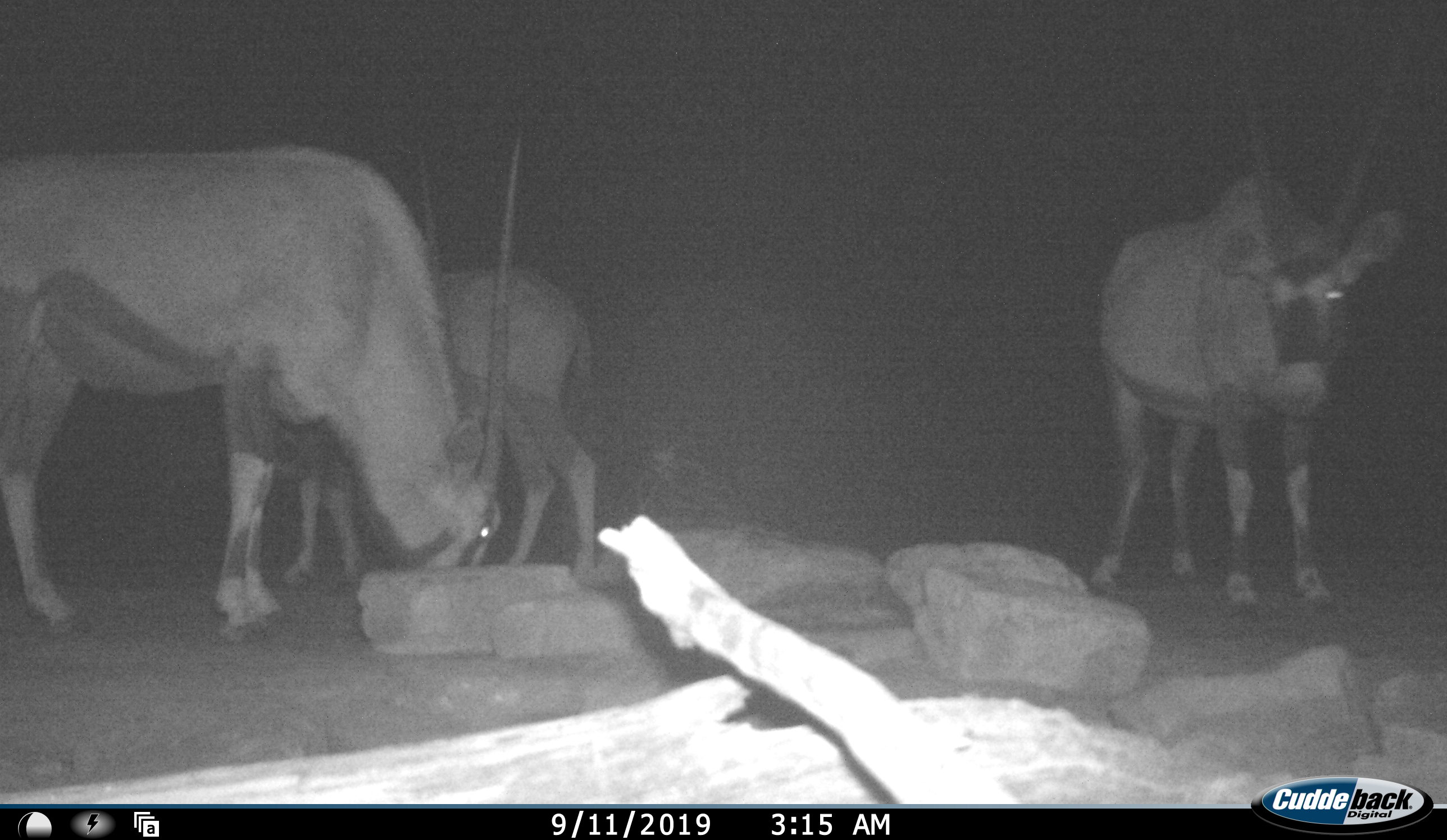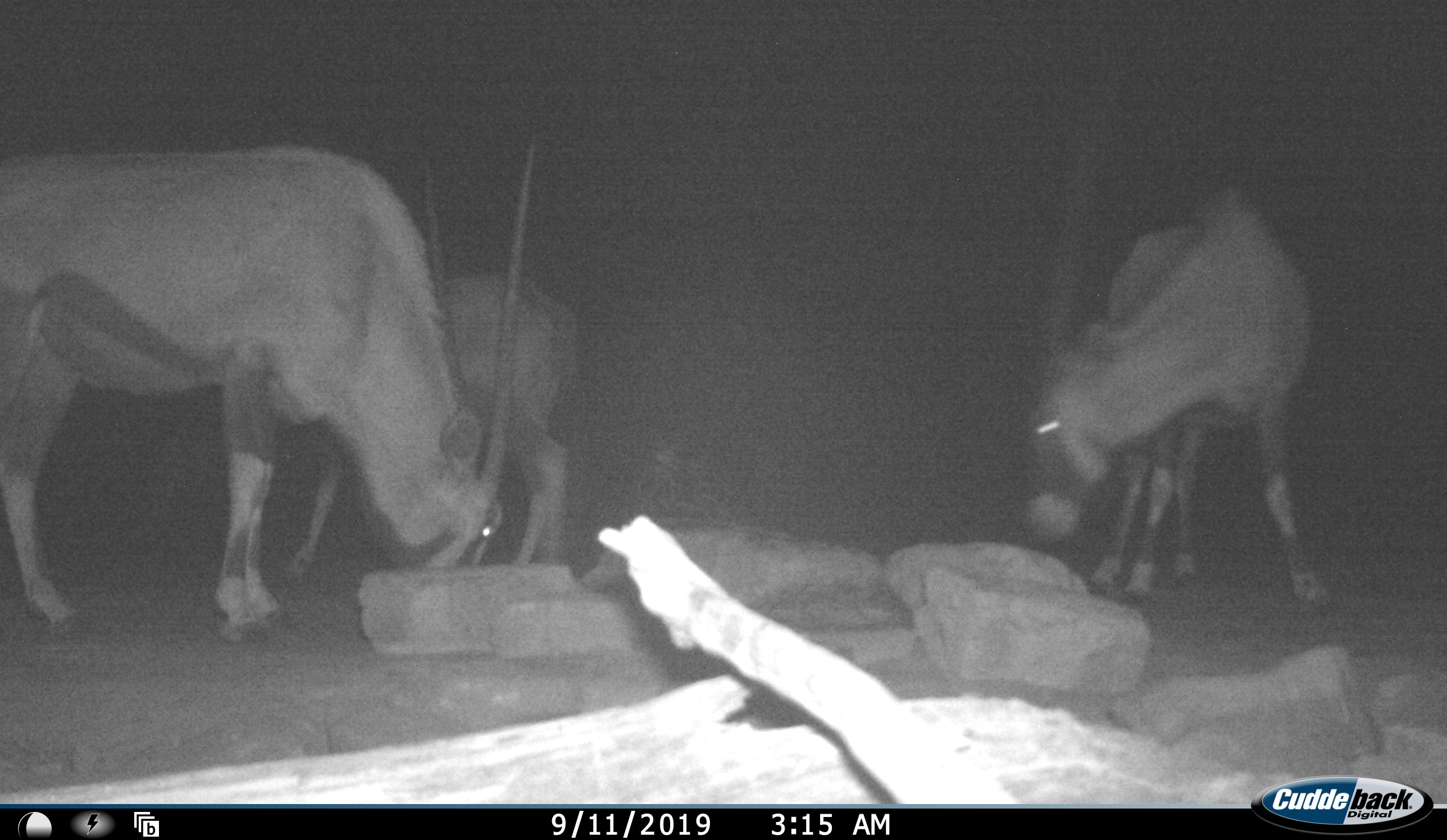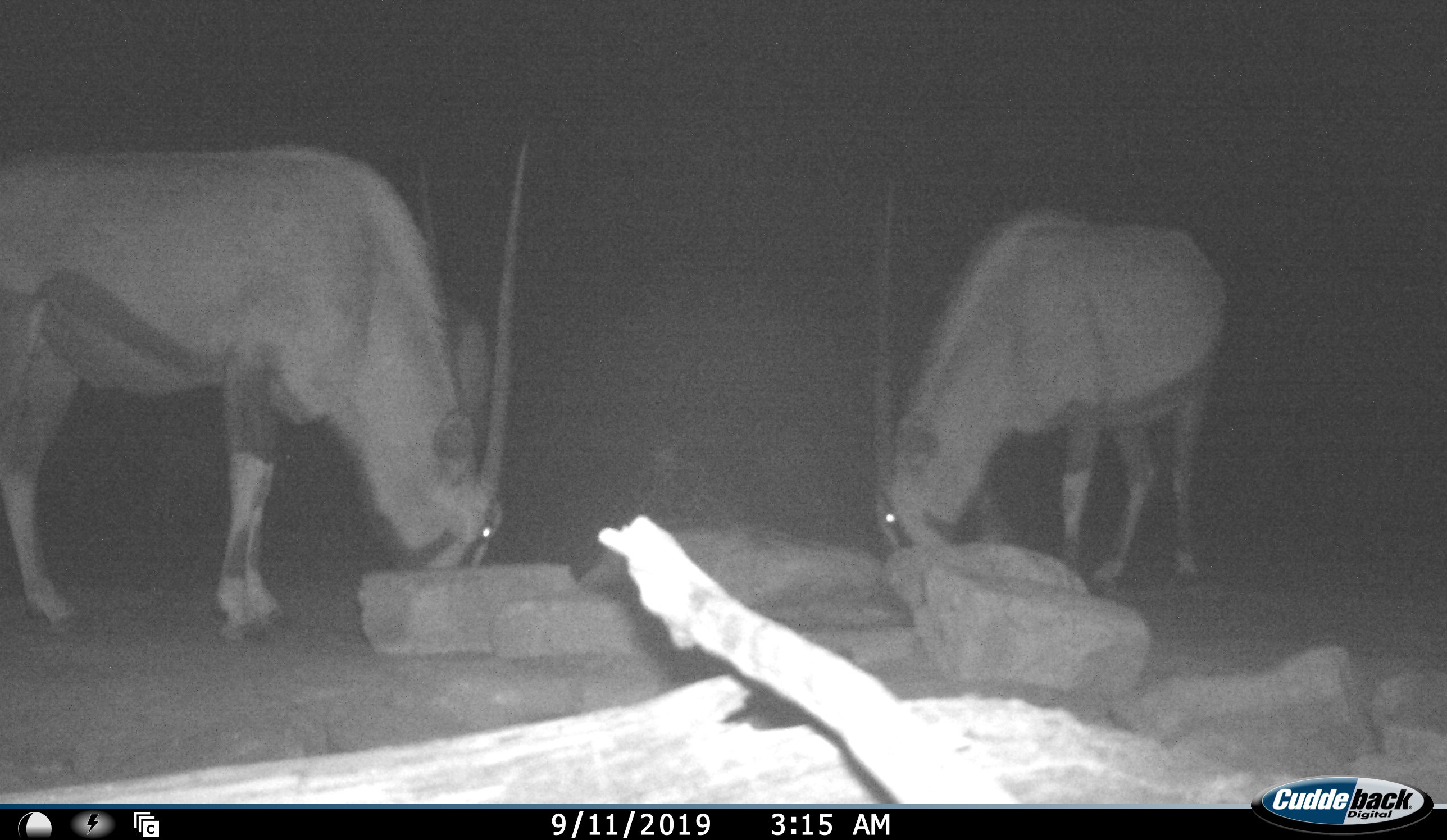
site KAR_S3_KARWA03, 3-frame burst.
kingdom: Animalia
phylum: Chordata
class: Mammalia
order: Artiodactyla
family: Bovidae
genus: Oryx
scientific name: Oryx gazella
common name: gemsbok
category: oryx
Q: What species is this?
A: Oryx (gemsbok) (Oryx gazella).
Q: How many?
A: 3.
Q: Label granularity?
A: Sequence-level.